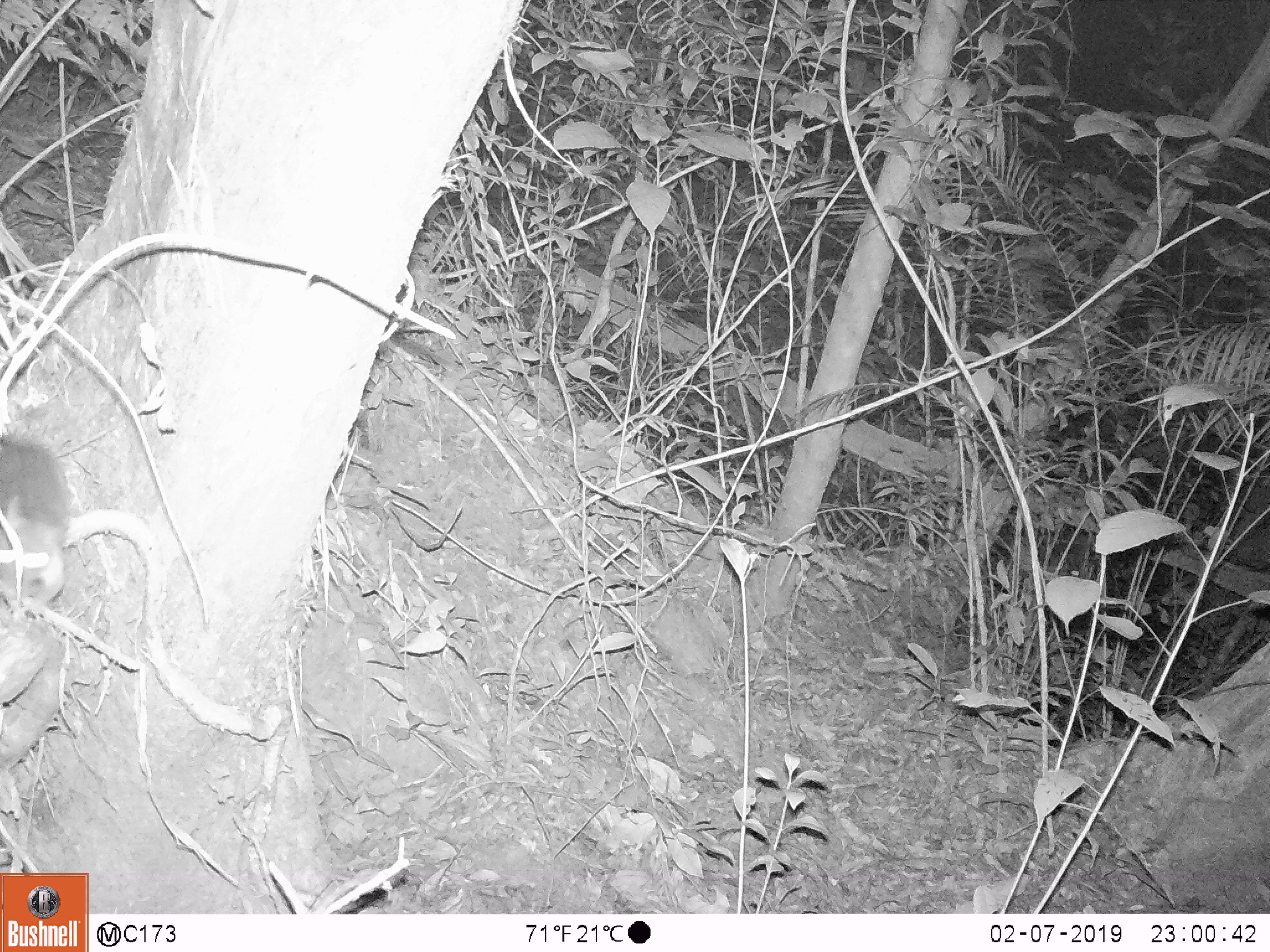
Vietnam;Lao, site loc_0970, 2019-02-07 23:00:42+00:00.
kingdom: Animalia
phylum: Chordata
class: Mammalia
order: Rodentia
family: Sciuridae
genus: Sciurus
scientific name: Sciurus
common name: squirrel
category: unidentified squirrel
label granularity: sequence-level